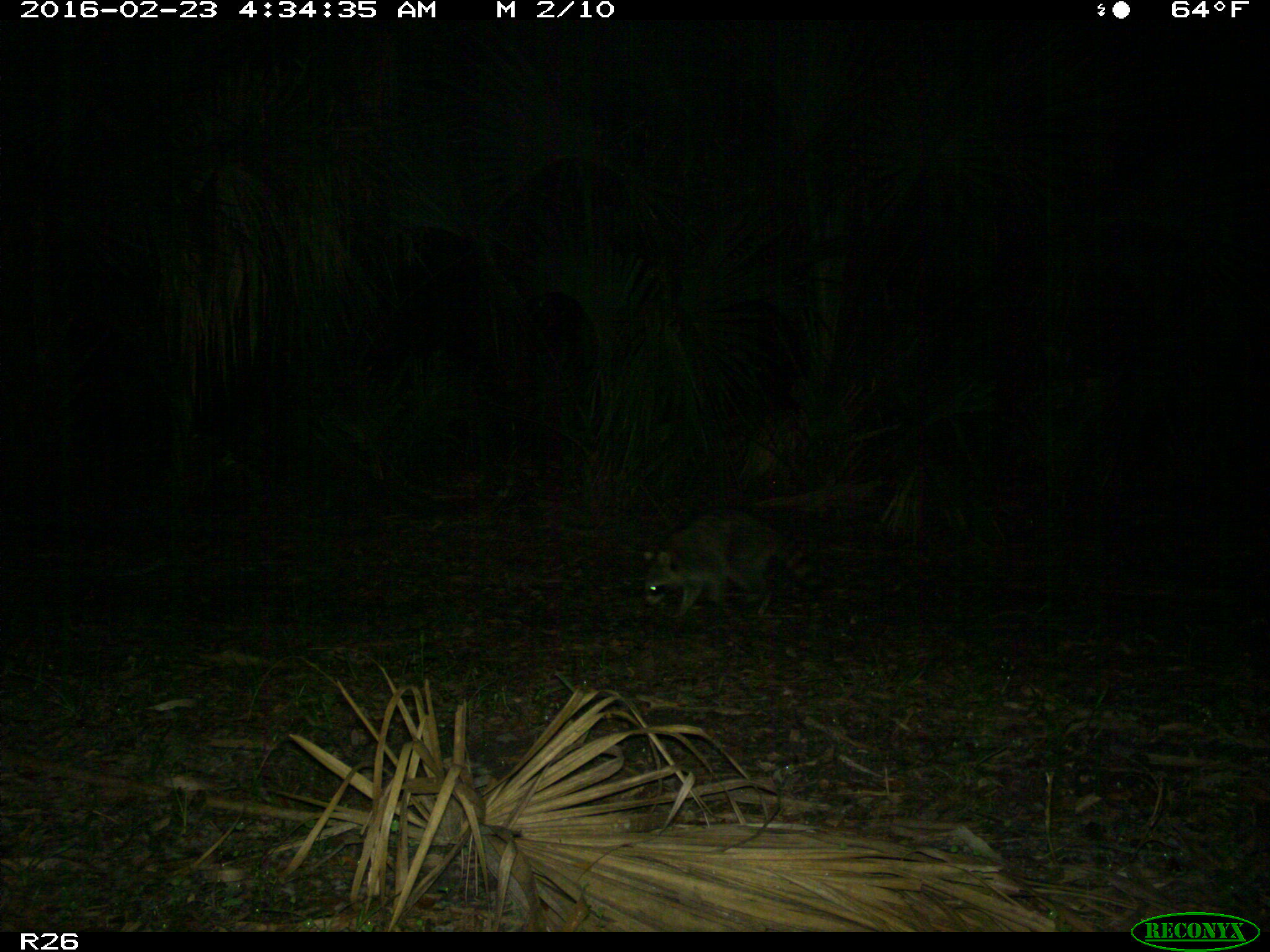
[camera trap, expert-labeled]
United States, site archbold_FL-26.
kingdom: Animalia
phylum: Chordata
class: Mammalia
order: Carnivora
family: Procyonidae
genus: Procyon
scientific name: Procyon lotor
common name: common raccoon